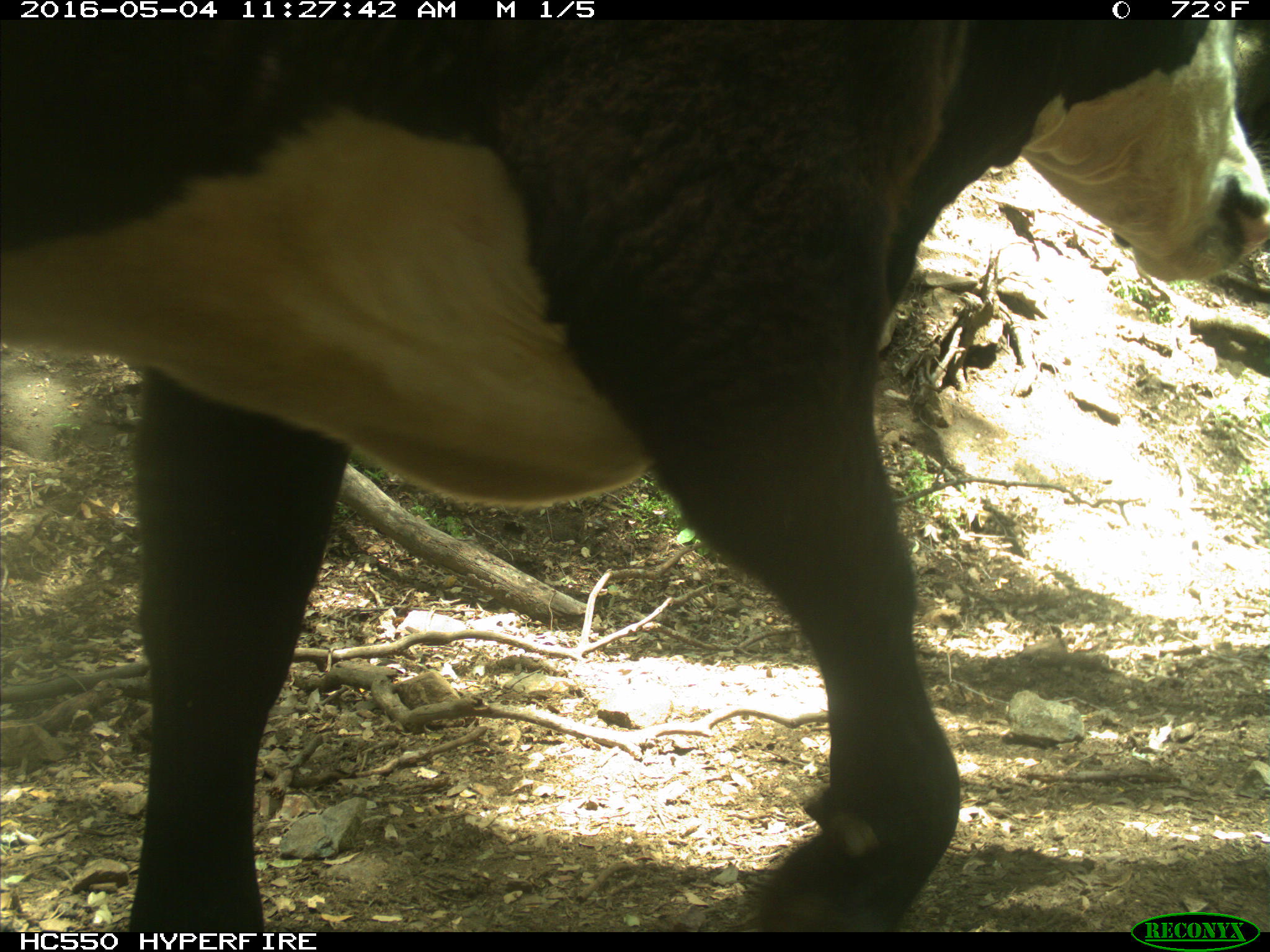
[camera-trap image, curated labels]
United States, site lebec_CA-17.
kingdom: Animalia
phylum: Chordata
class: Mammalia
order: Artiodactyla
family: Bovidae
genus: Bos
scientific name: Bos taurus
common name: domestic cow